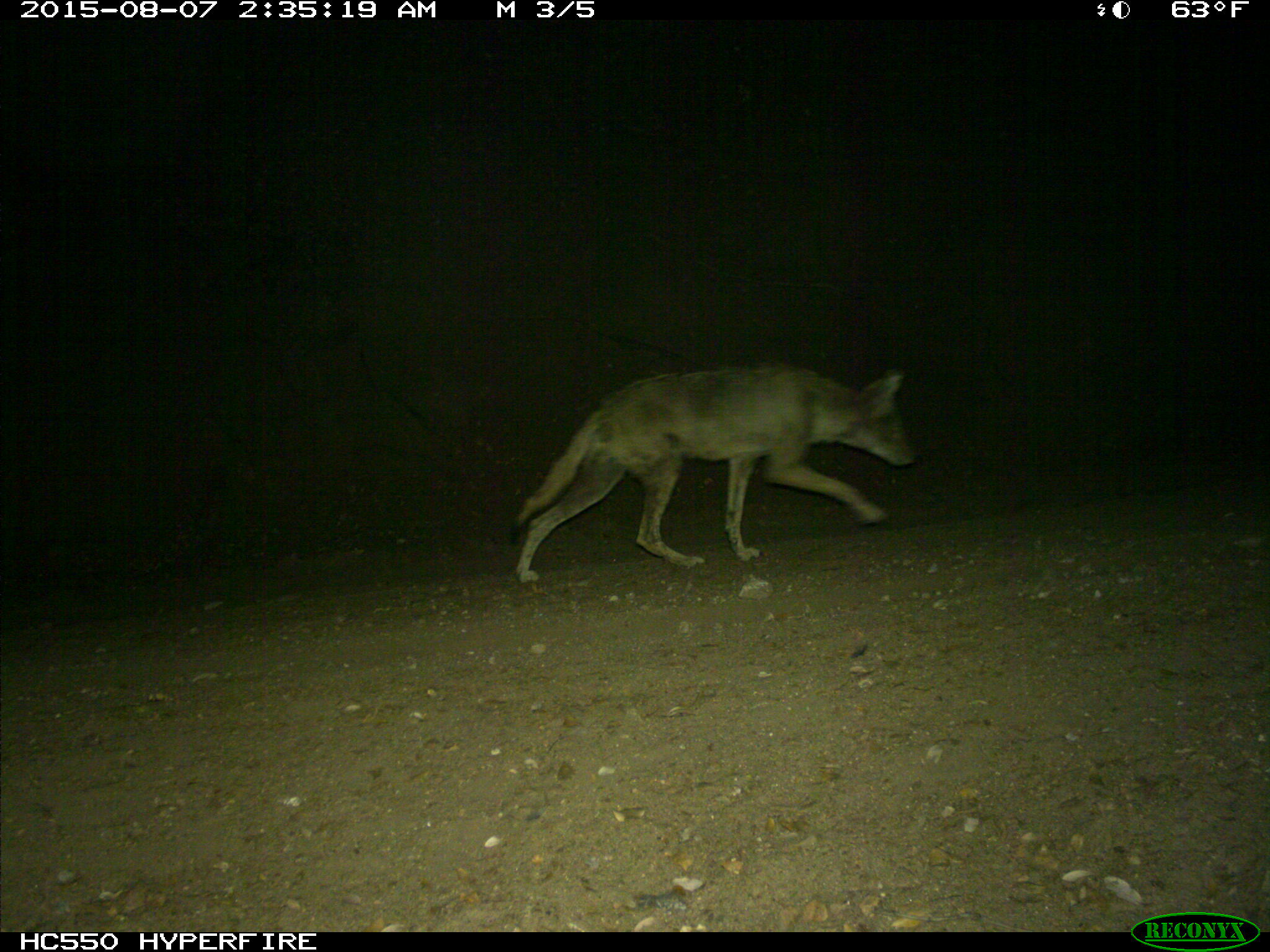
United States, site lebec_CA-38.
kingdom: Animalia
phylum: Chordata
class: Mammalia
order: Carnivora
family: Canidae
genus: Canis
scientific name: Canis latrans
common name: coyote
Canis latrans (coyote).